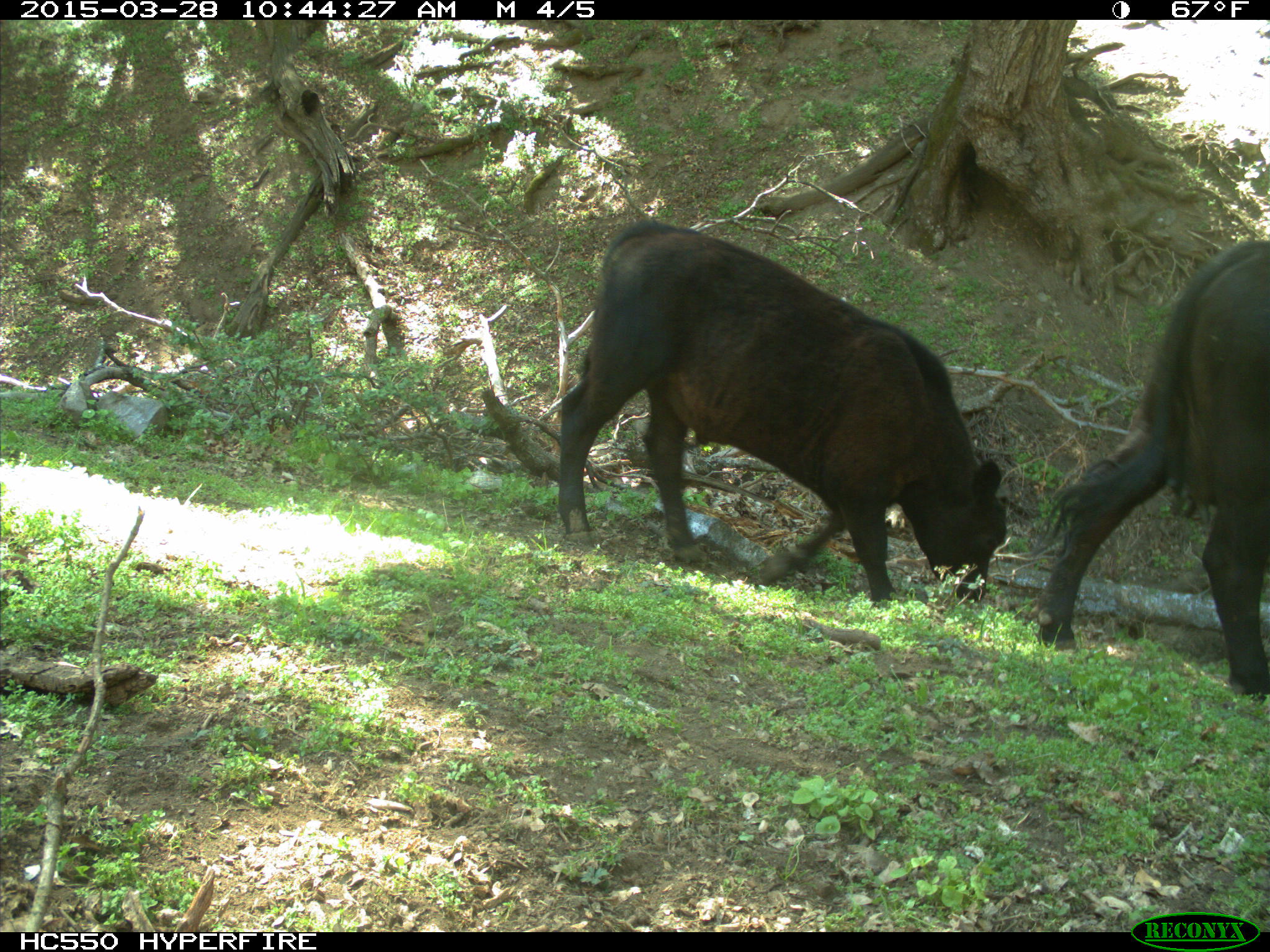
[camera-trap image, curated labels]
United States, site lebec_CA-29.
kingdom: Animalia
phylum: Chordata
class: Mammalia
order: Artiodactyla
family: Bovidae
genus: Bos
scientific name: Bos taurus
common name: domestic cow